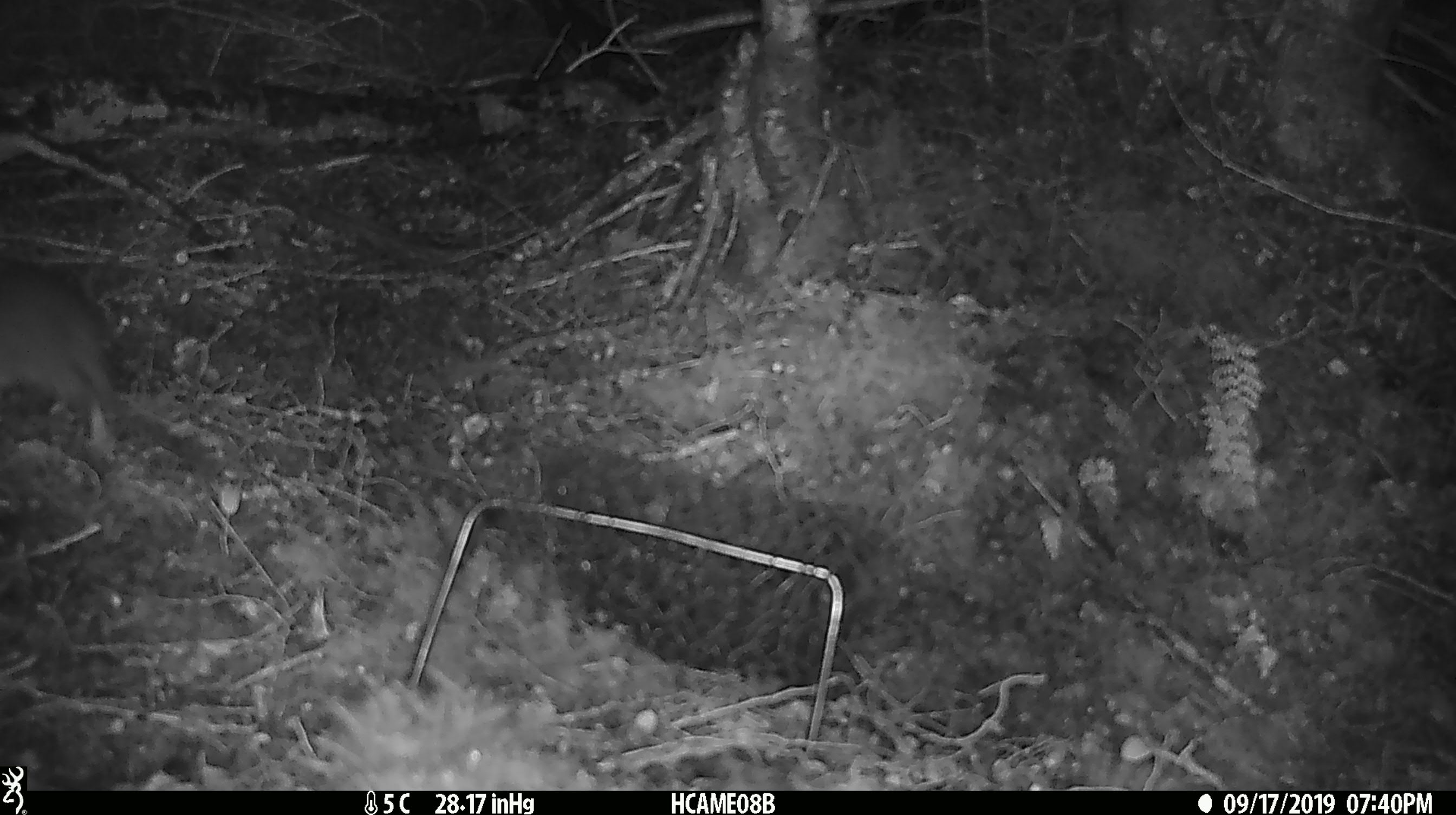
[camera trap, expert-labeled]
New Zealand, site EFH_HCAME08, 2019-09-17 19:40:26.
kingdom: Animalia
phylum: Chordata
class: Mammalia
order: Rodentia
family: Muridae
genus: Rattus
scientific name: Rattus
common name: rat